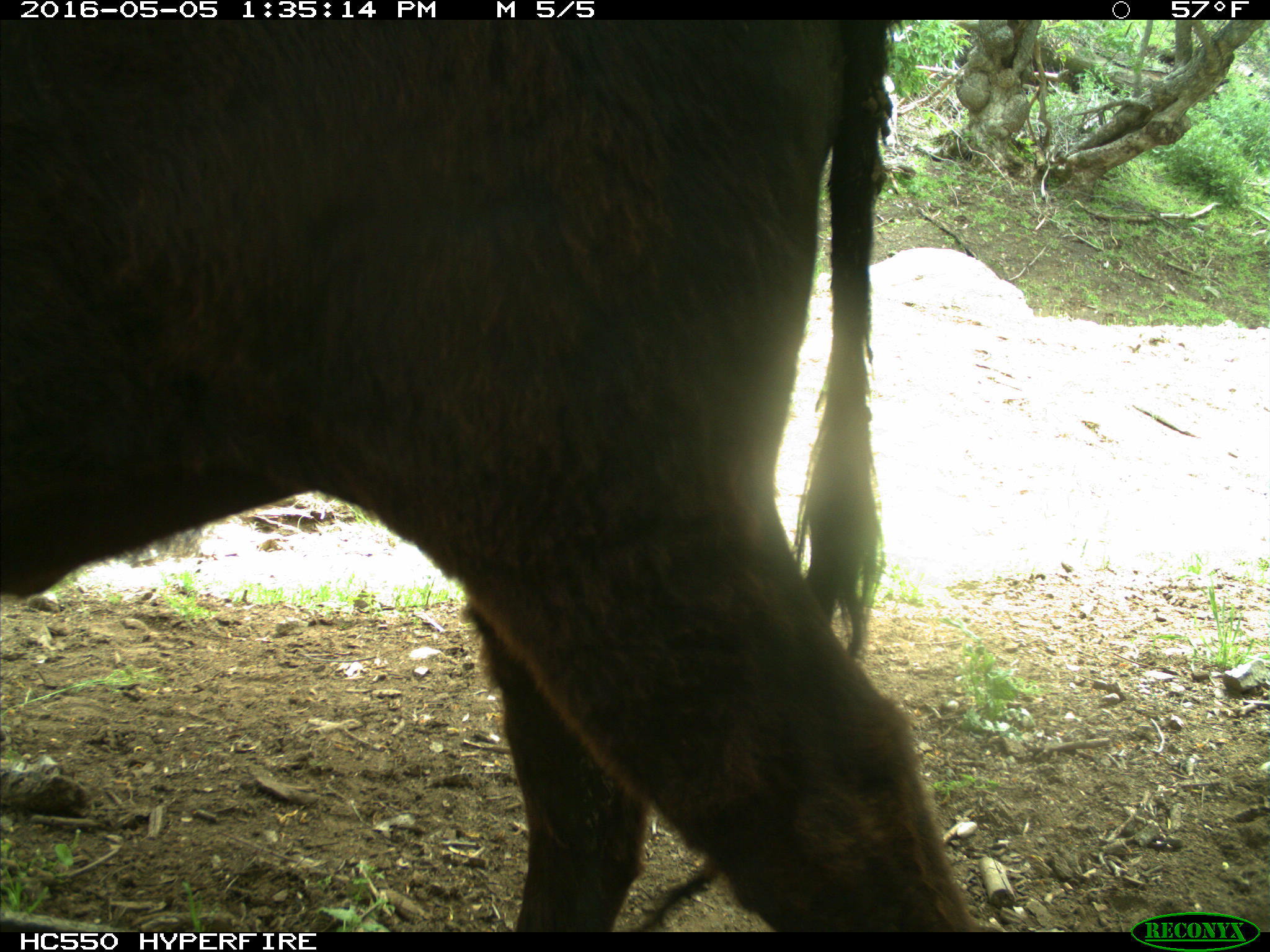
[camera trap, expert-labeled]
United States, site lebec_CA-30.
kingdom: Animalia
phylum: Chordata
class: Mammalia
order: Artiodactyla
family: Bovidae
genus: Bos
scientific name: Bos taurus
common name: domestic cow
Bos taurus (domestic cow).